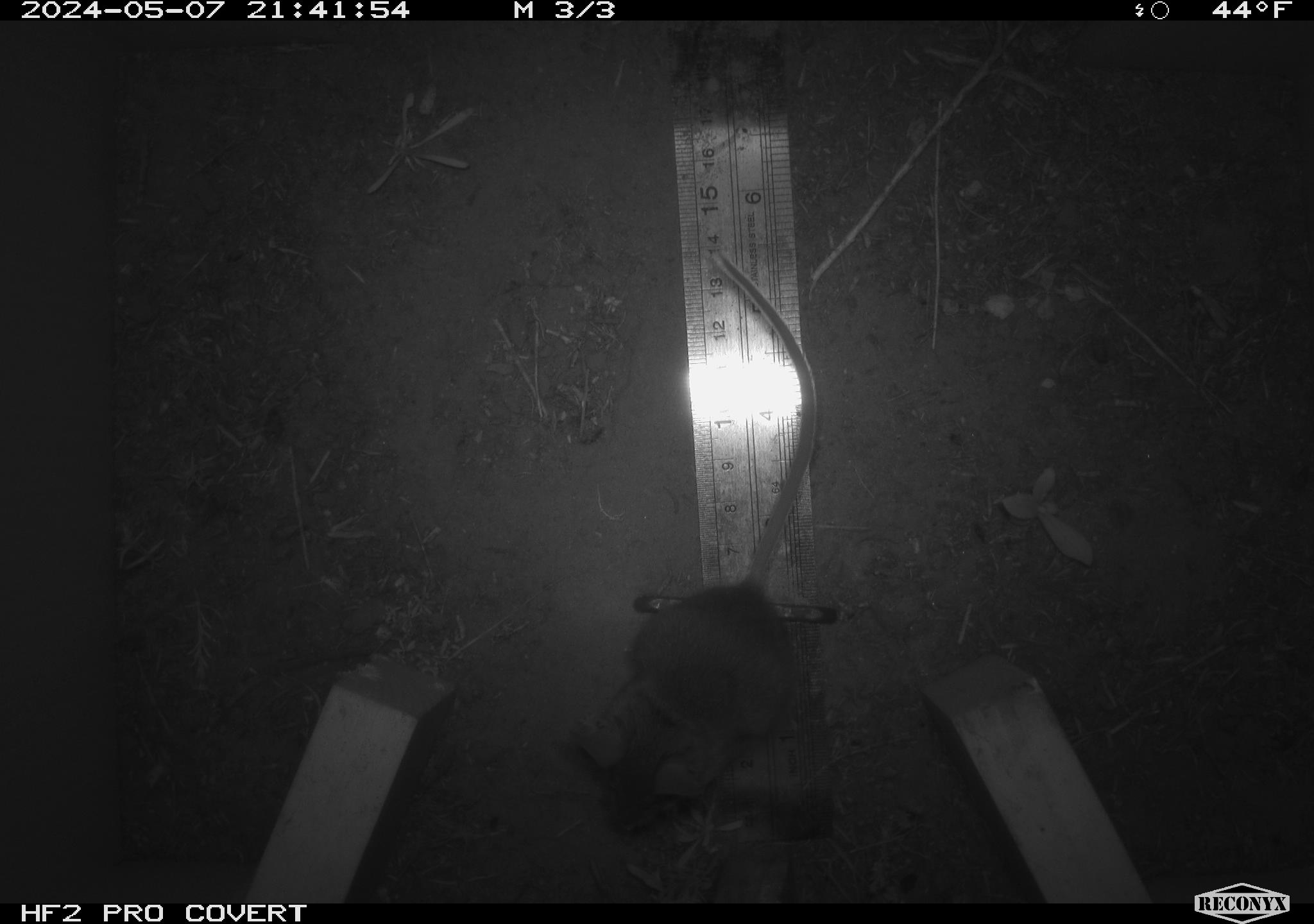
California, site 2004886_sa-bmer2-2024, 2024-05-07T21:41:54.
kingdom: Animalia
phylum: Chordata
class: Mammalia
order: Rodentia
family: Muridae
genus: Rattus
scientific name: Rattus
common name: rat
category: rattus species